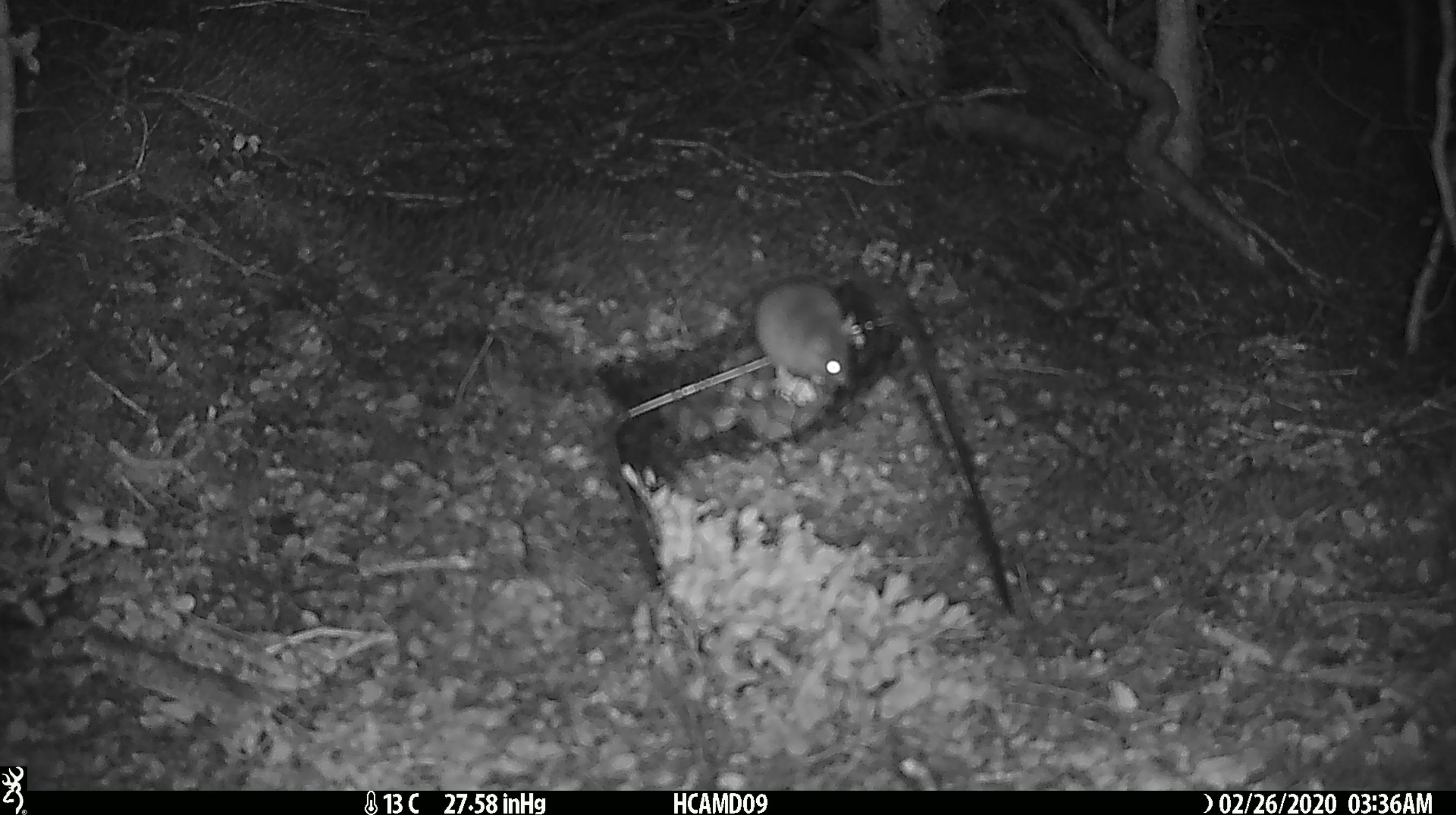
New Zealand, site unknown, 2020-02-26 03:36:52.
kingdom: Animalia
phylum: Chordata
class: Mammalia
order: Rodentia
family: Muridae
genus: Mus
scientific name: Mus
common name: mouse